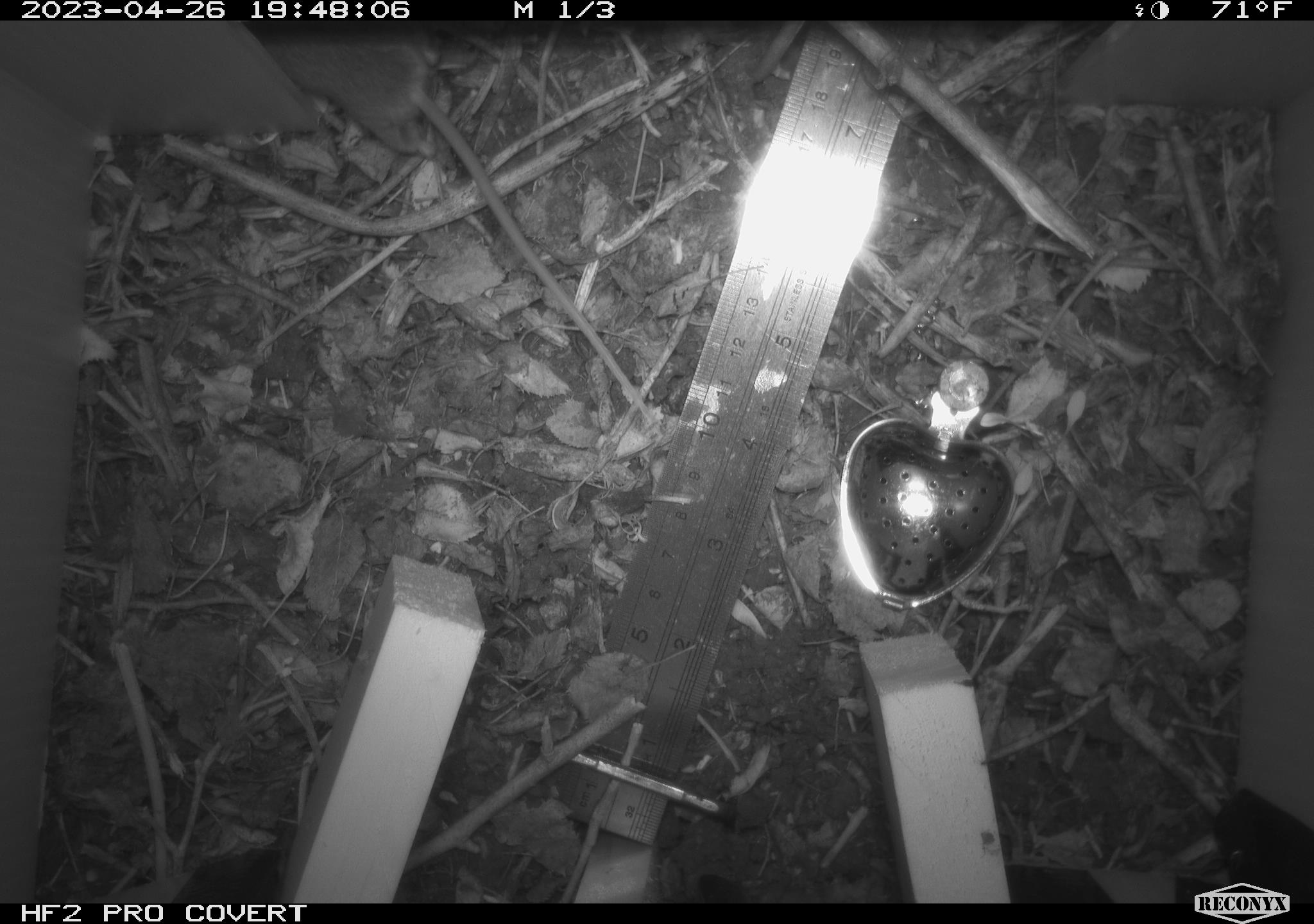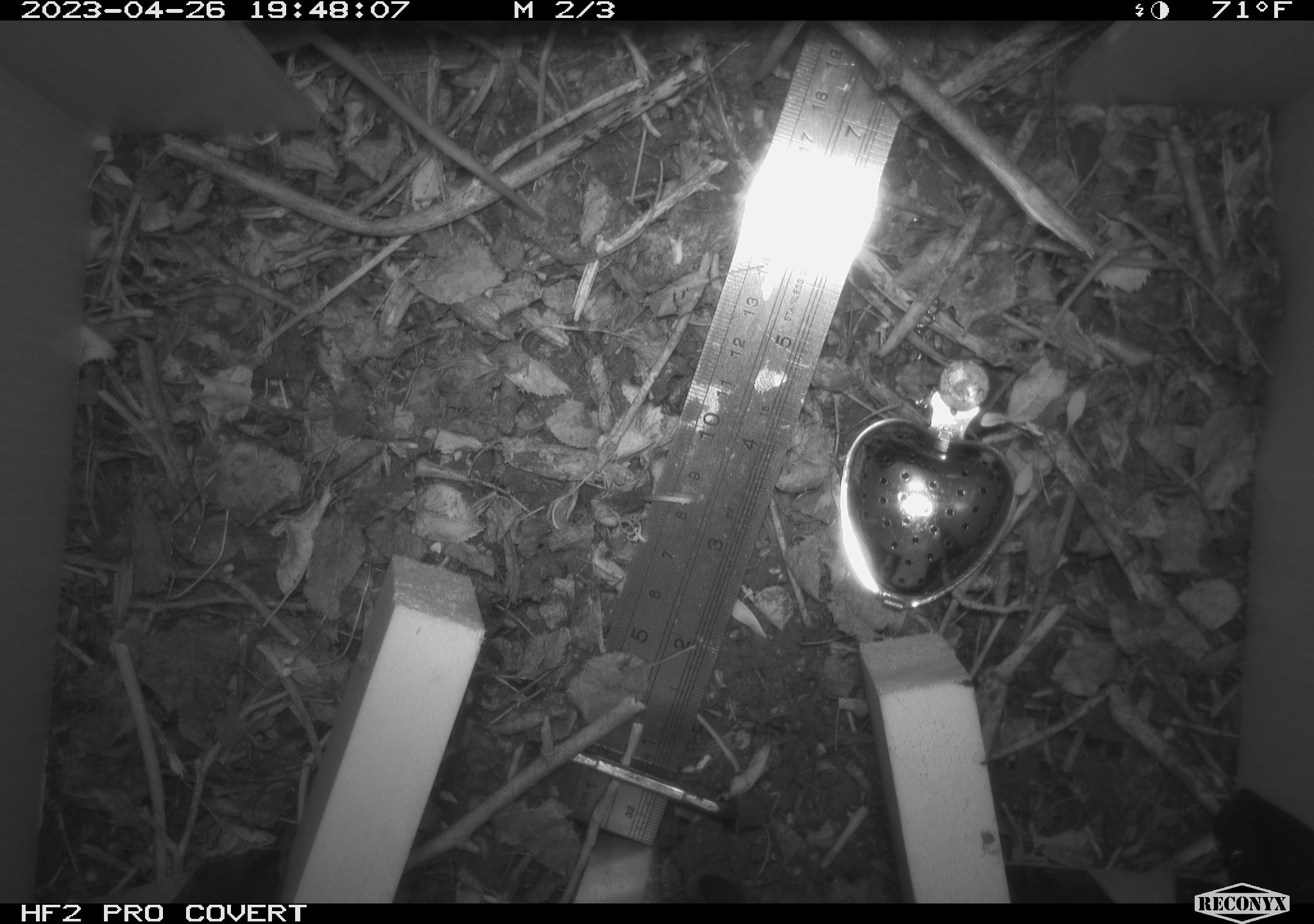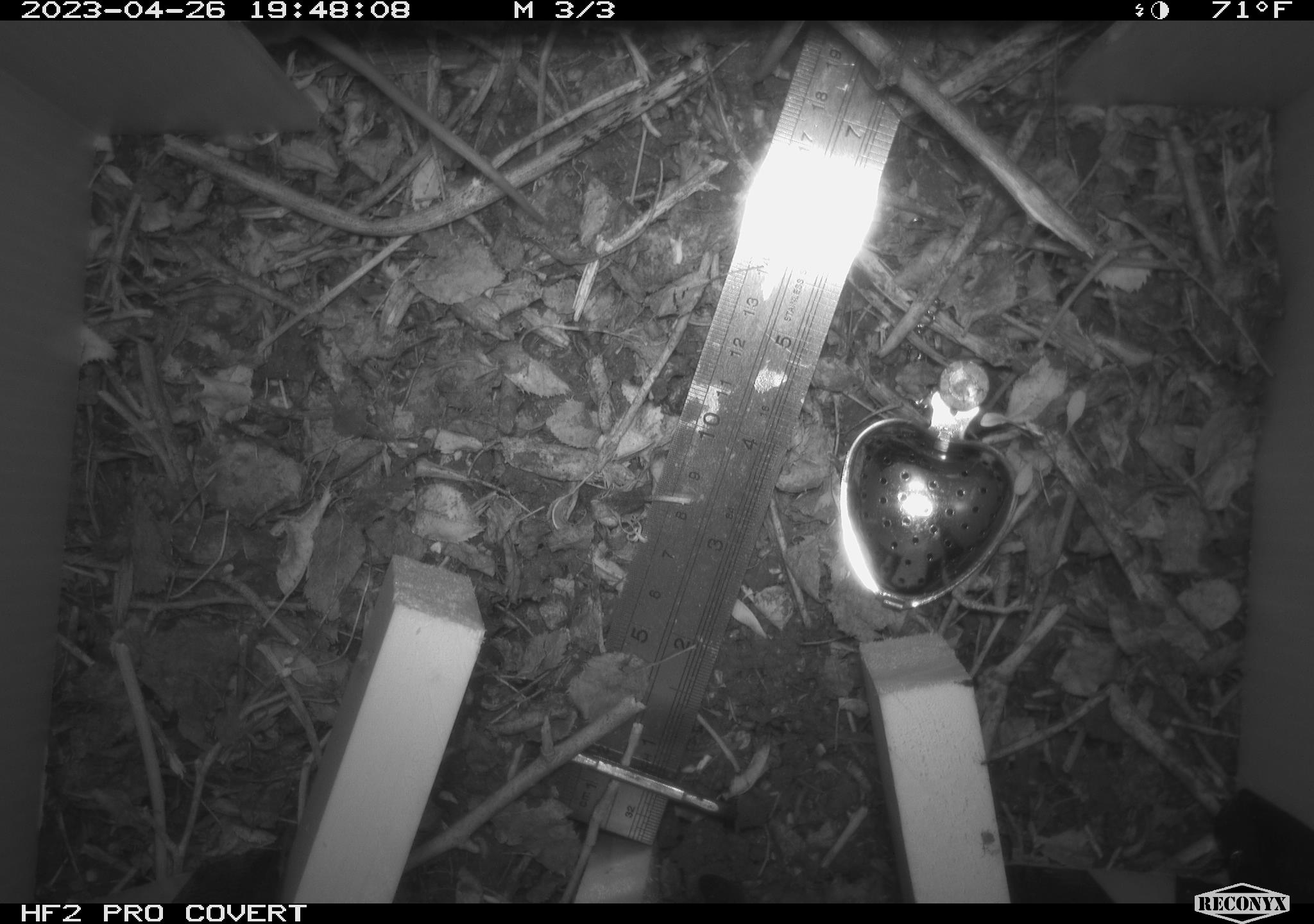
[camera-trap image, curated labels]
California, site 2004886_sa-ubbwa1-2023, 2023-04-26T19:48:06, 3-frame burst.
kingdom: Animalia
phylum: Chordata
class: Mammalia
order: Rodentia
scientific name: Rodentia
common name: mouse species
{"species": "mouse species (Rodentia)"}